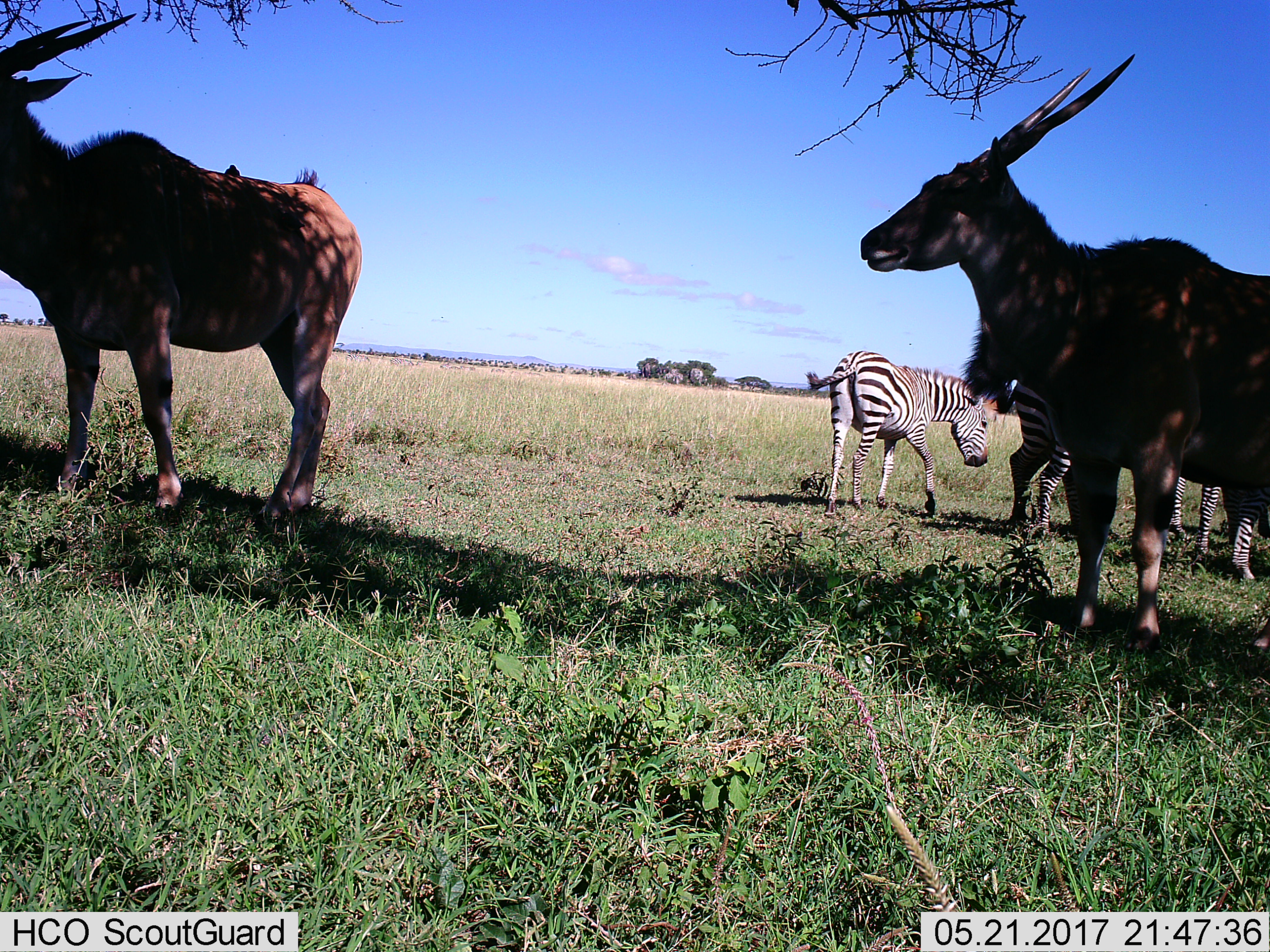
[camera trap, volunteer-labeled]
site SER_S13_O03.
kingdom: Animalia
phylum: Chordata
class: Mammalia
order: Artiodactyla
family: Bovidae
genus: Tragelaphus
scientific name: Tragelaphus oryx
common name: eland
Eland (Tragelaphus oryx), count 2. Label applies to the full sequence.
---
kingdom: Animalia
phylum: Chordata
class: Mammalia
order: Perissodactyla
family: Equidae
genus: Equus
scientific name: Equus quagga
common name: plains zebra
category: zebraplains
Zebraplains (plains zebra) (Equus quagga), count 3. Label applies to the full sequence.